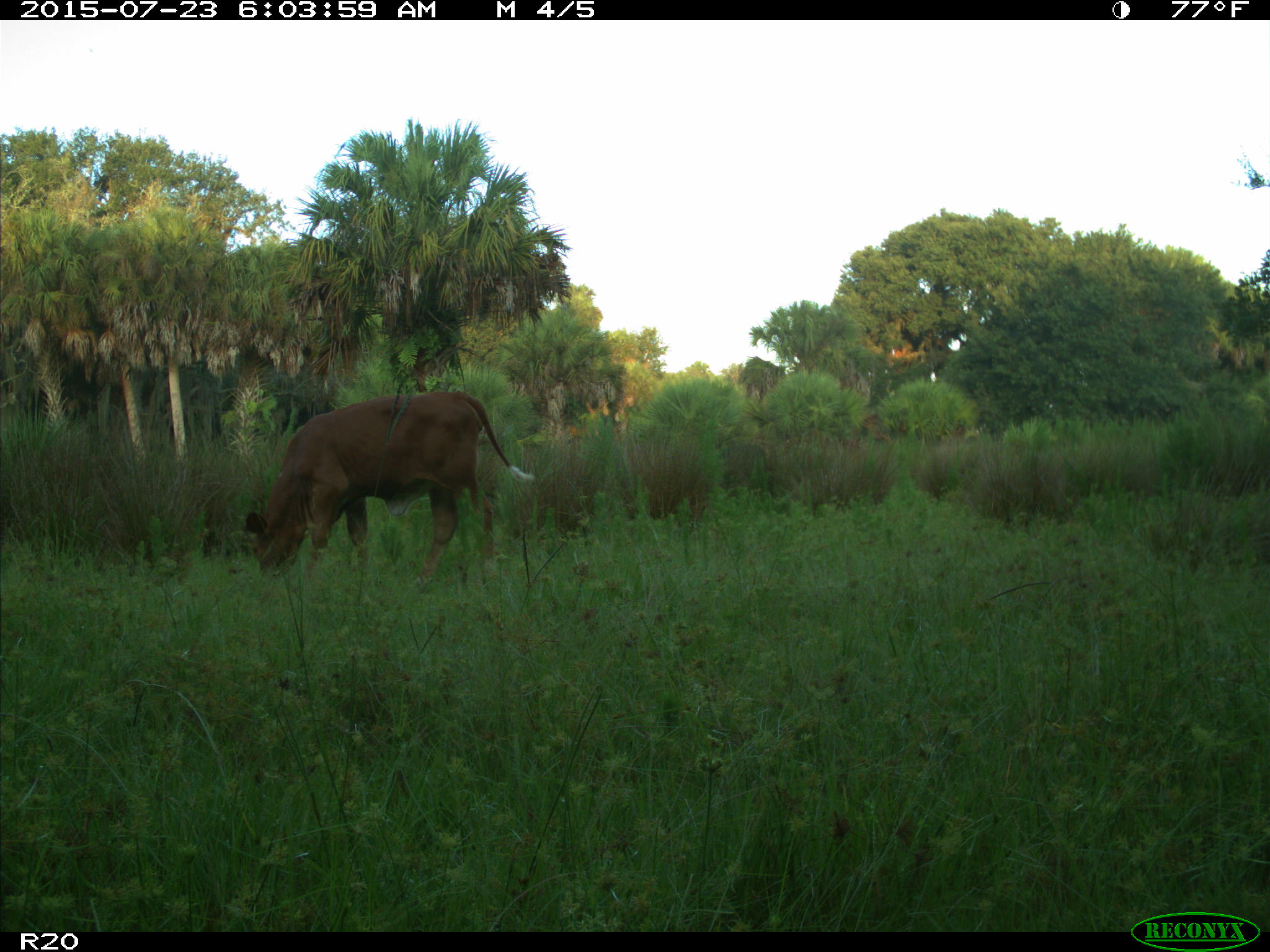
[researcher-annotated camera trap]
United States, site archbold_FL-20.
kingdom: Animalia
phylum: Chordata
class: Mammalia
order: Artiodactyla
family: Bovidae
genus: Bos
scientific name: Bos taurus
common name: domestic cow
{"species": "Bos taurus (domestic cow)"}